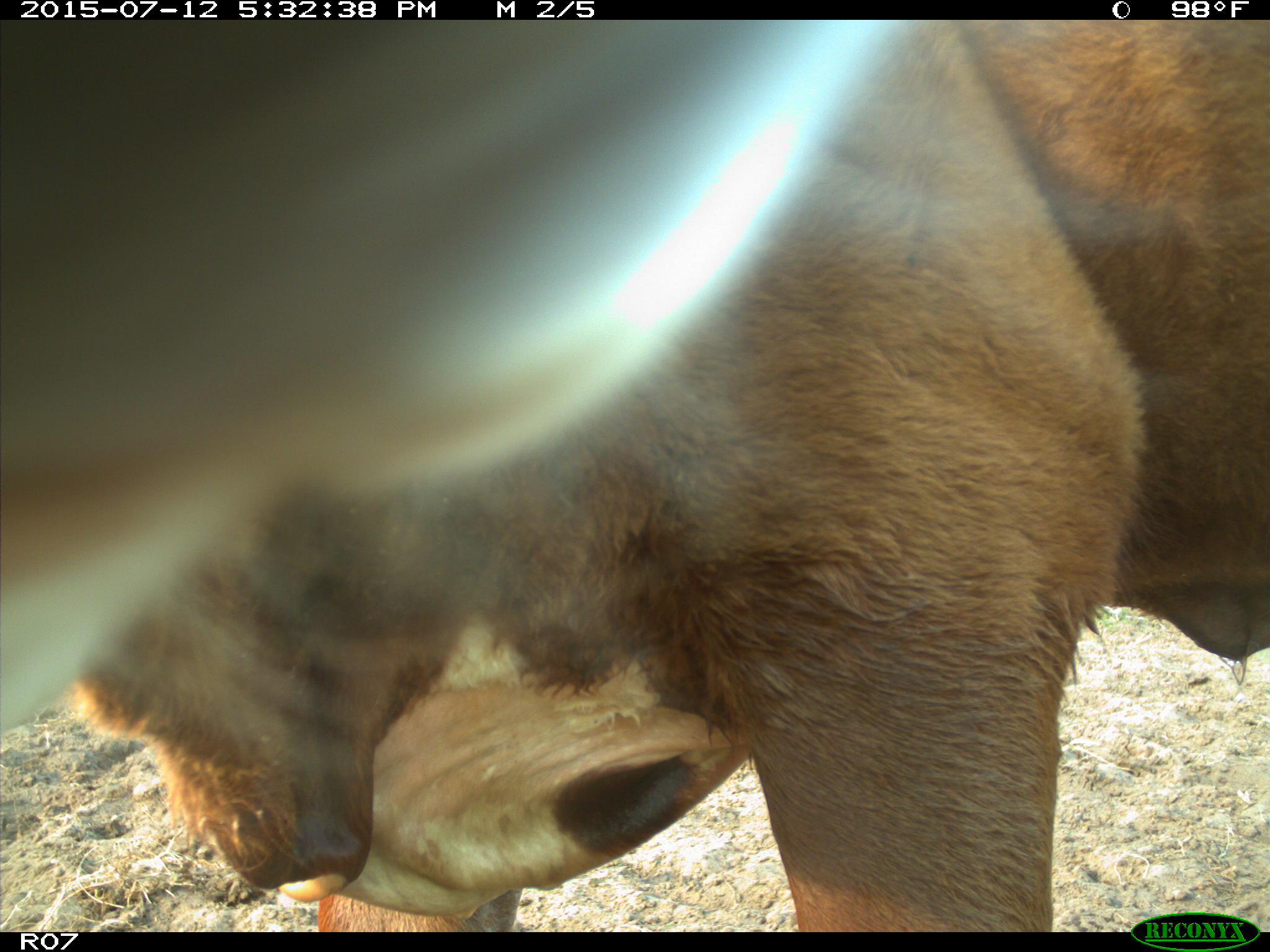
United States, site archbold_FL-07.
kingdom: Animalia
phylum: Chordata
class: Mammalia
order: Artiodactyla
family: Bovidae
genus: Bos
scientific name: Bos taurus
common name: domestic cow